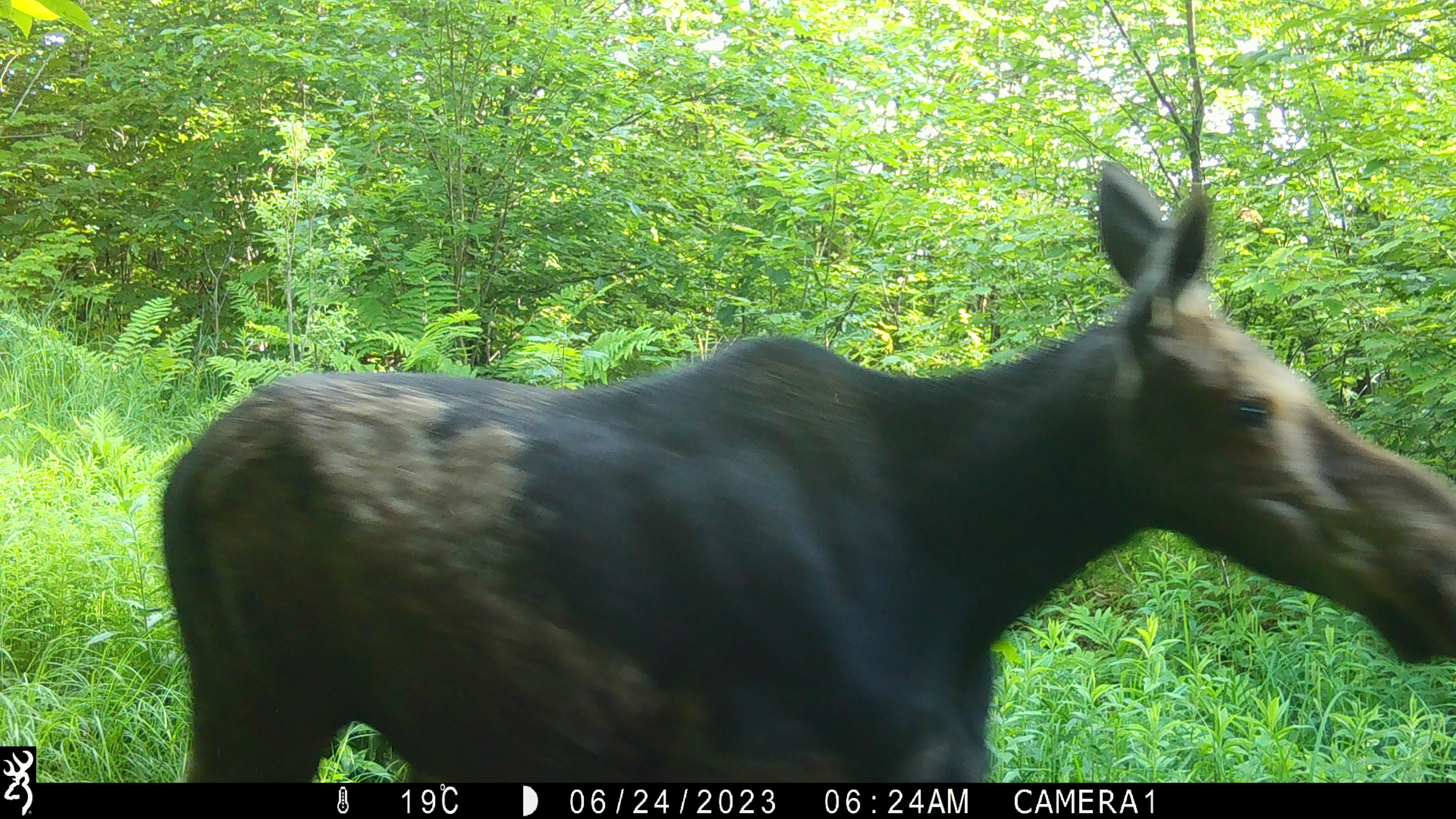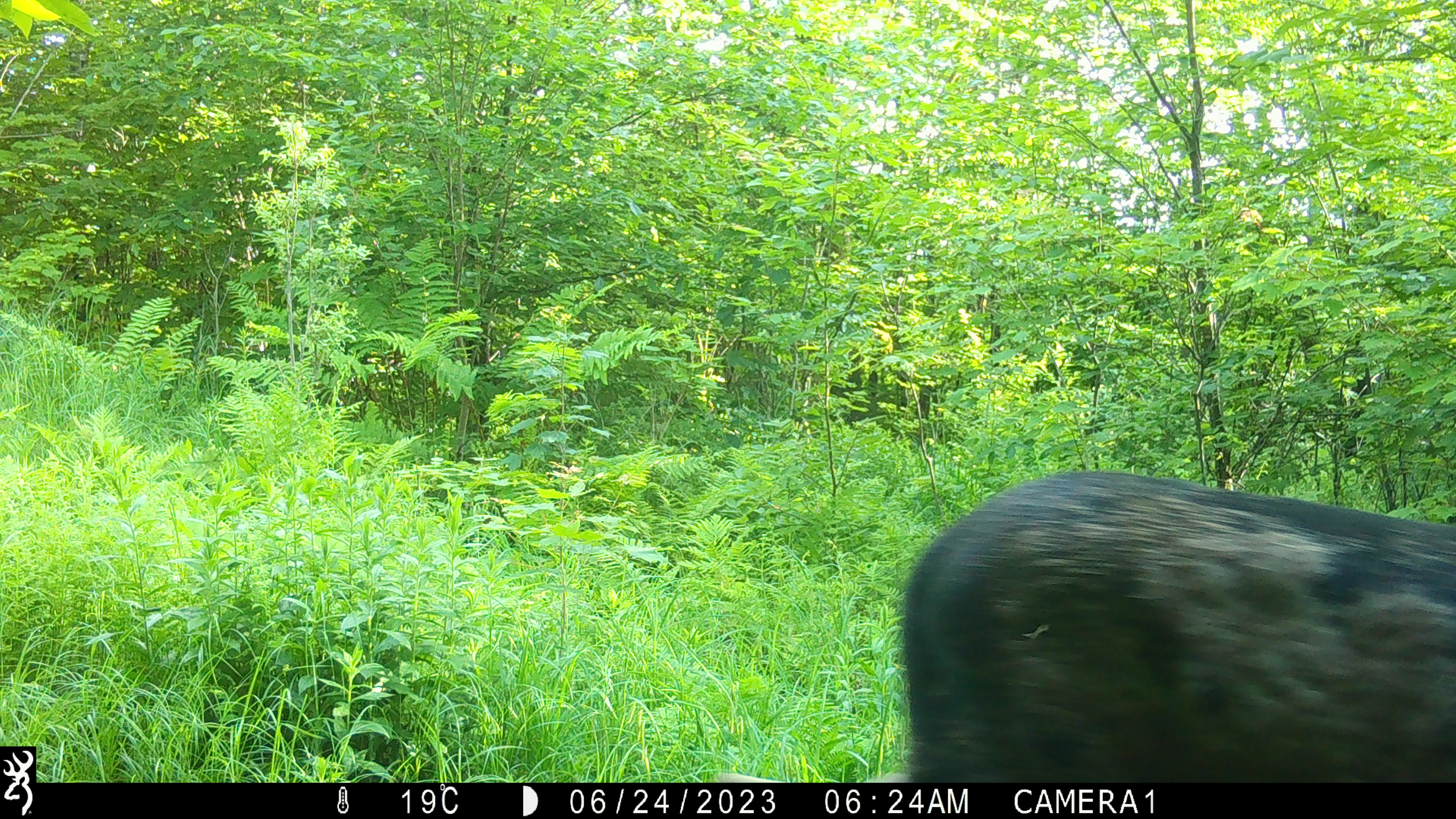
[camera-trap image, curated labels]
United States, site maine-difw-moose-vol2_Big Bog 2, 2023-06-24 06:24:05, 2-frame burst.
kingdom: Animalia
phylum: Chordata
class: Mammalia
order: Artiodactyla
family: Cervidae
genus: Alces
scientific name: Alces alces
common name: moose